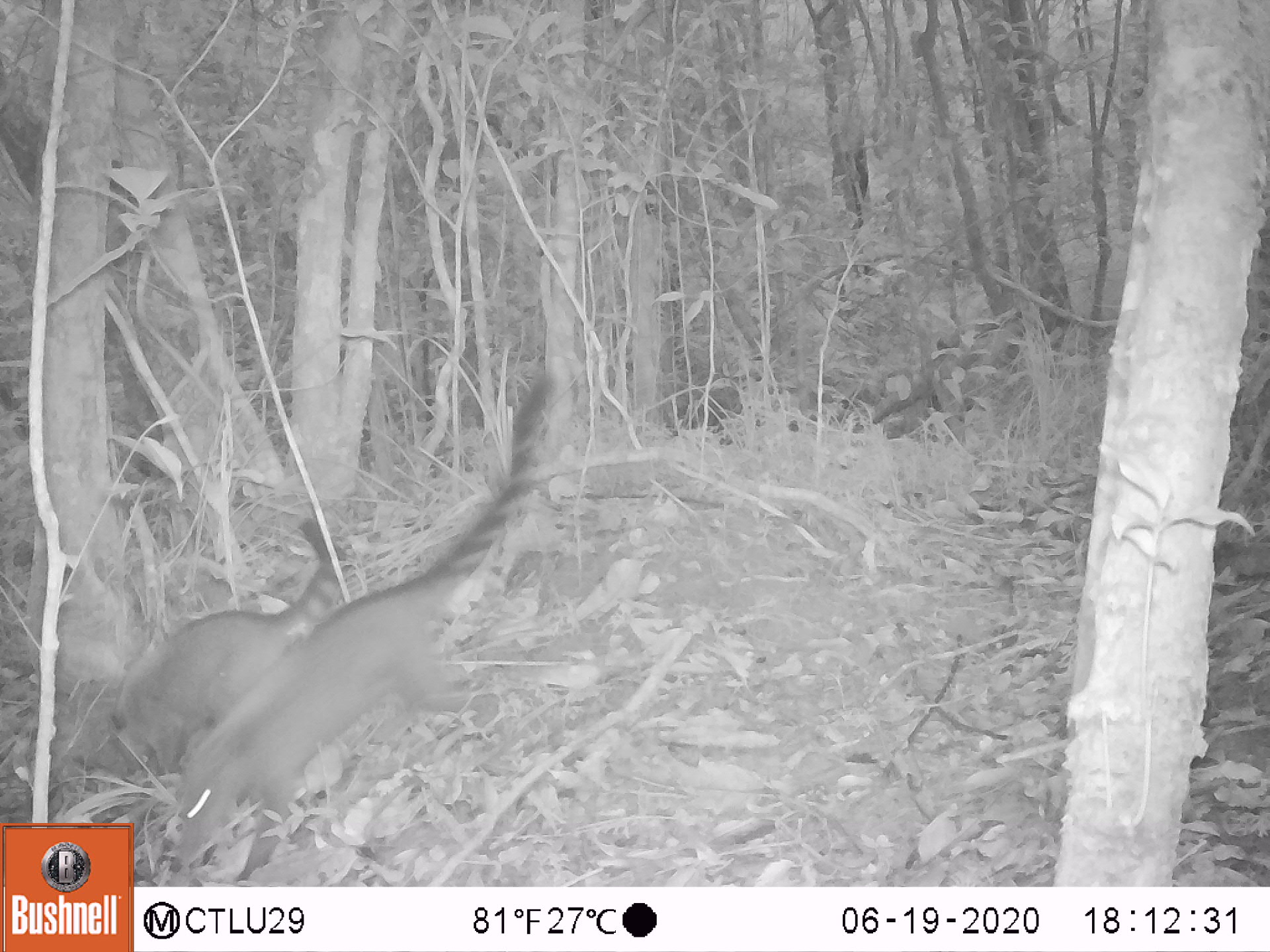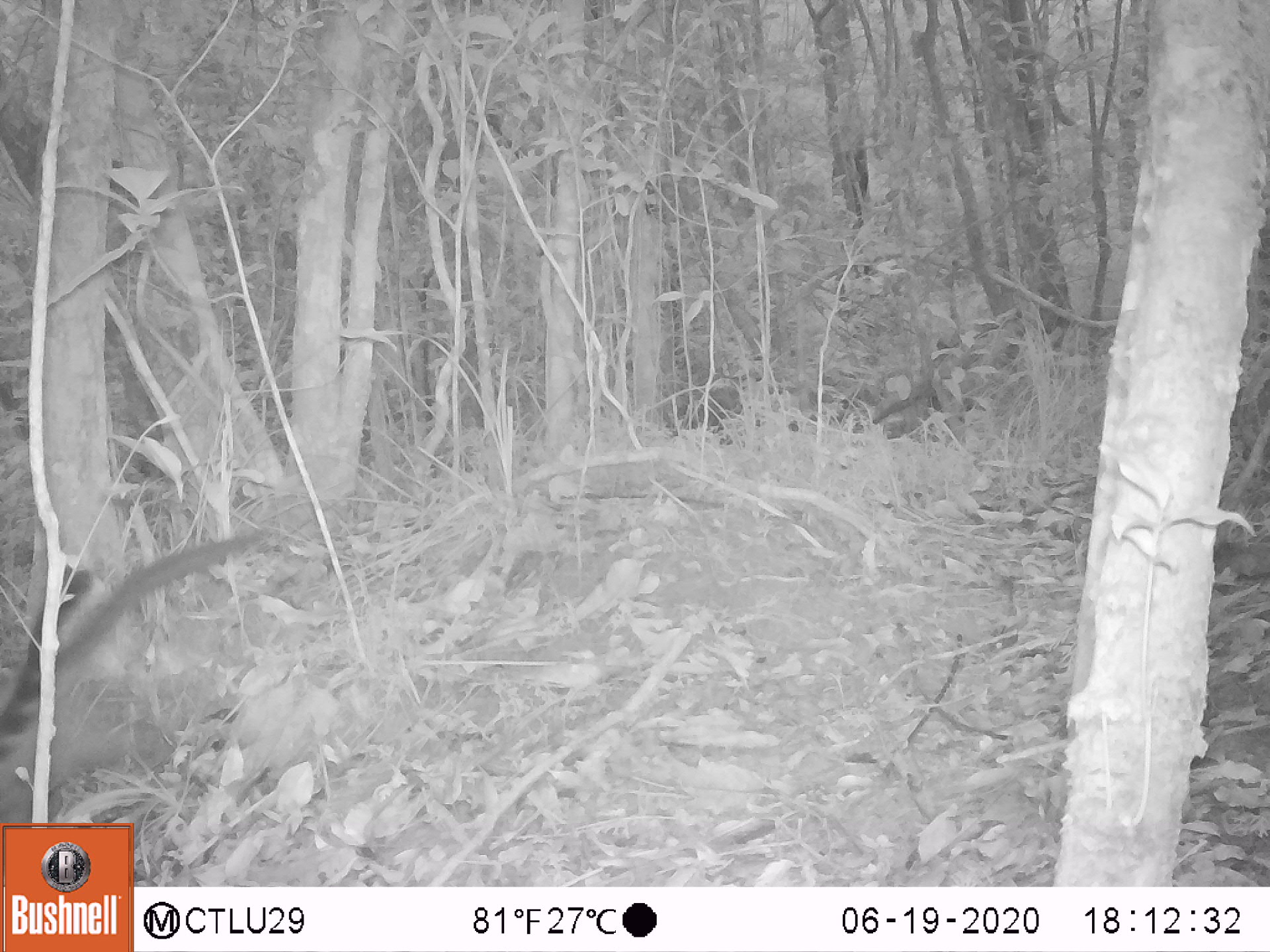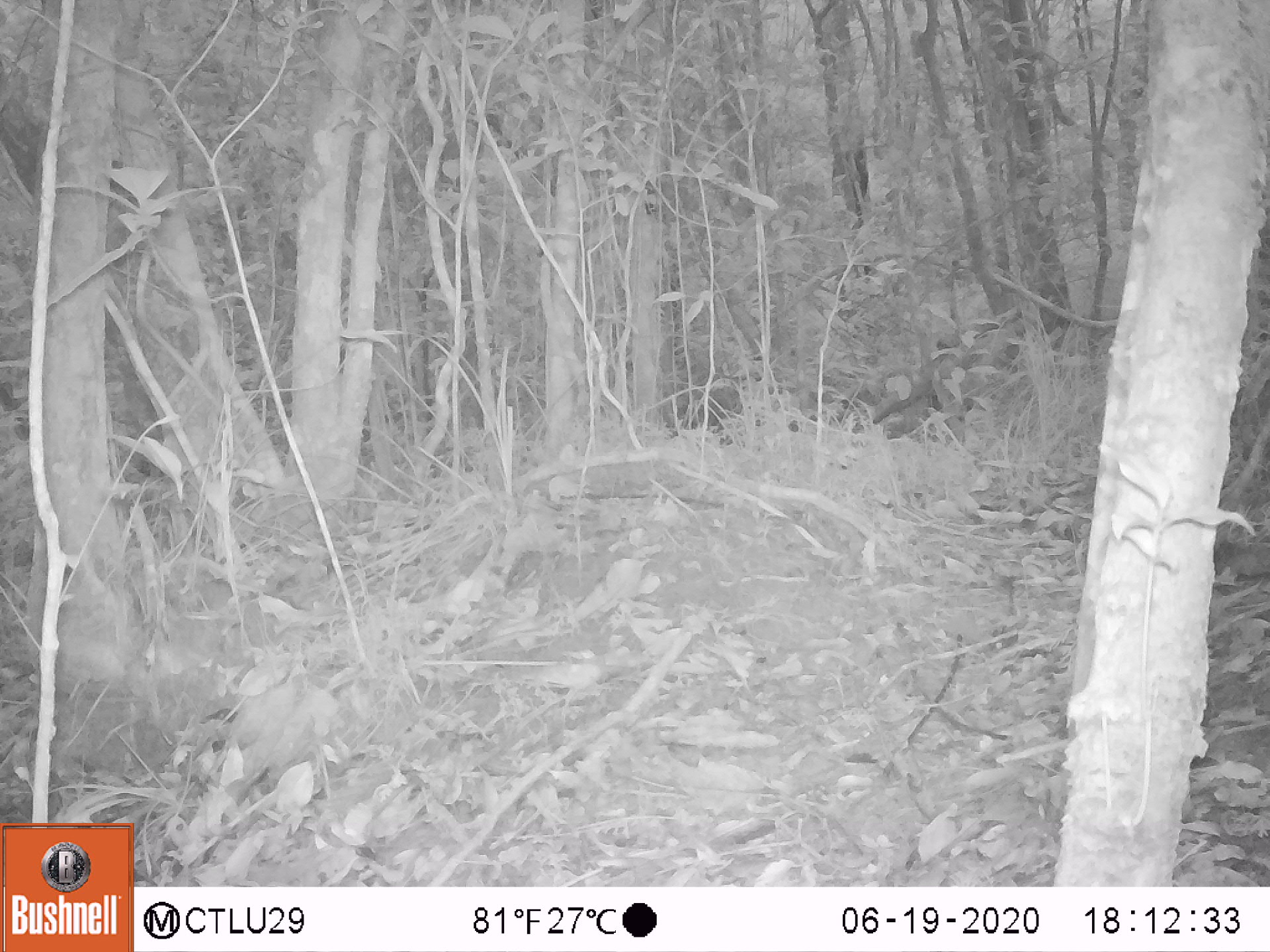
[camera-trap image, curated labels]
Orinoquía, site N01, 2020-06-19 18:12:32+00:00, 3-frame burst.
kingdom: Animalia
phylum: Chordata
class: Mammalia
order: Carnivora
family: Procyonidae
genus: Nasua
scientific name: Nasua nasua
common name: south american coati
South american coati (Nasua nasua).